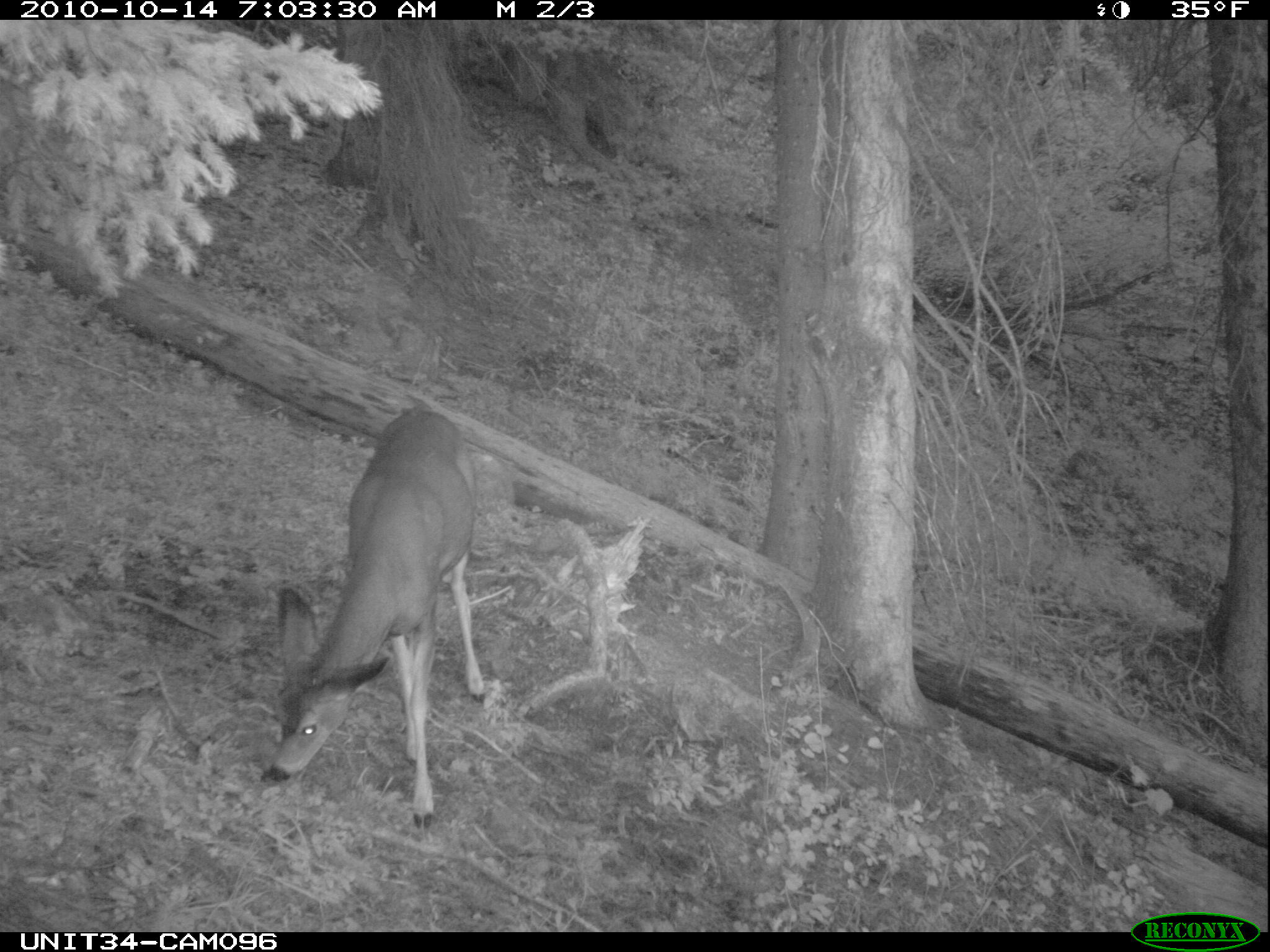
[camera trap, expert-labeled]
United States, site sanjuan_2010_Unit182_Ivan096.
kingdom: Animalia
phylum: Chordata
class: Mammalia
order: Artiodactyla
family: Cervidae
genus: Odocoileus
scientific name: Odocoileus hemionus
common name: mule deer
Odocoileus hemionus (mule deer).